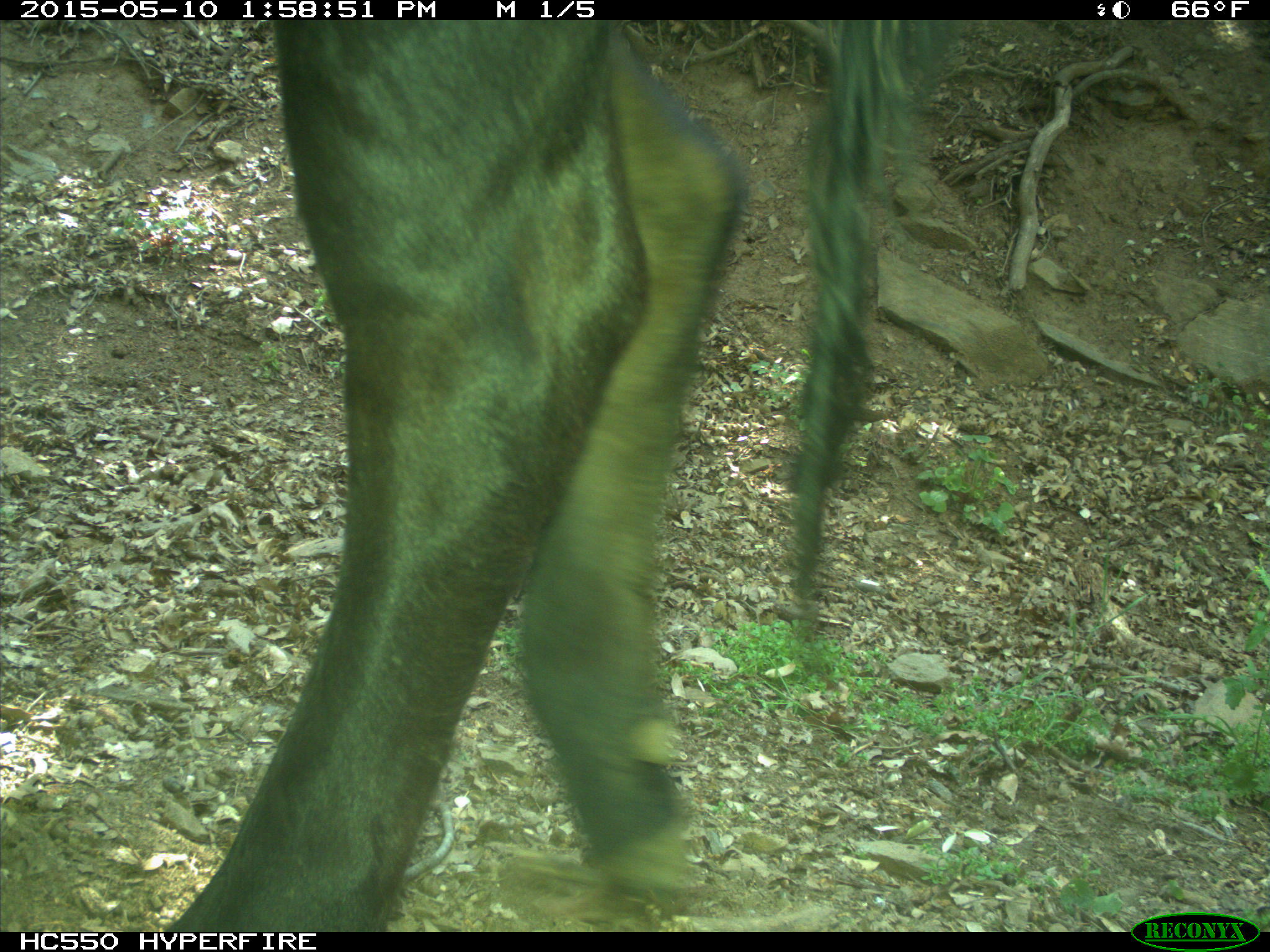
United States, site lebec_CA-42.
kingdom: Animalia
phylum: Chordata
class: Mammalia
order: Artiodactyla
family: Bovidae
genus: Bos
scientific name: Bos taurus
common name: domestic cow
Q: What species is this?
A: Bos taurus (domestic cow).